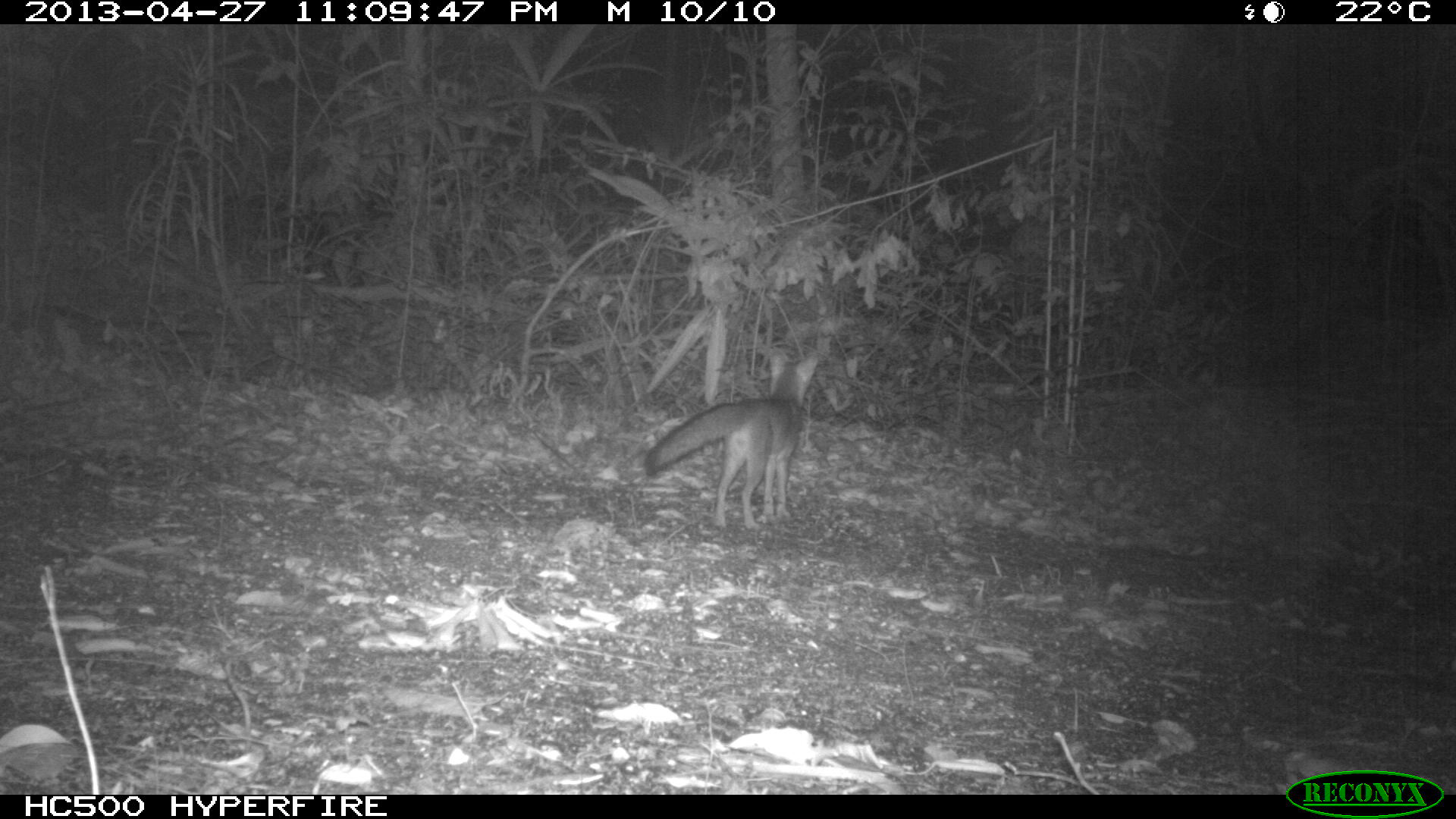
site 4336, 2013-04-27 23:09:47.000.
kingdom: Animalia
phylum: Chordata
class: Mammalia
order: Carnivora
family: Canidae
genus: Urocyon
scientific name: Urocyon cinereoargenteus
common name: gray fox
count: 1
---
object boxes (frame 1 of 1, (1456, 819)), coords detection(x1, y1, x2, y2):
urocyon cinereoargenteus: detection(645, 347, 818, 529)